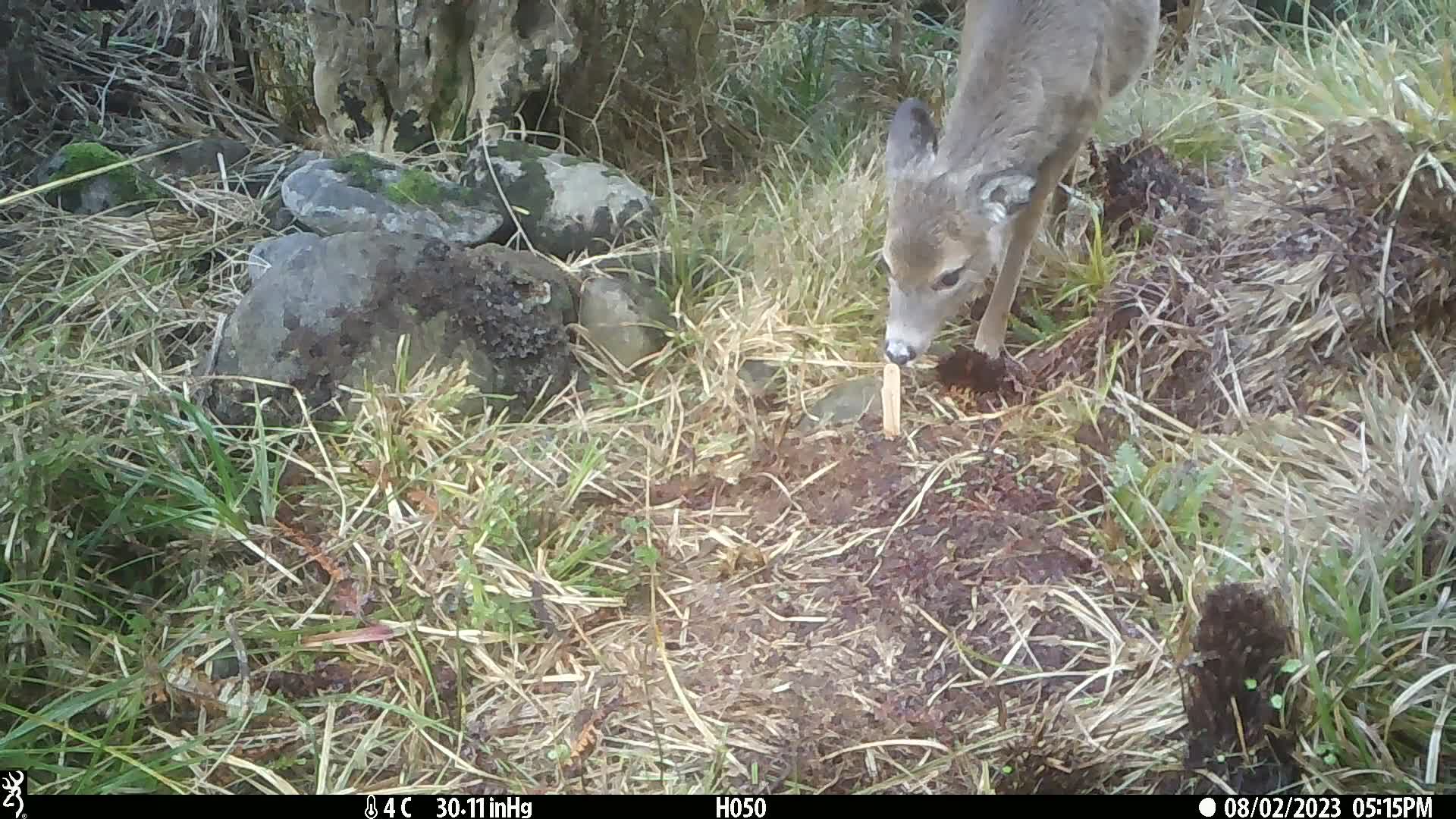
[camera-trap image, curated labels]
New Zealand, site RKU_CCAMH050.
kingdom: Animalia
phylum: Chordata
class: Mammalia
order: Artiodactyla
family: Cervidae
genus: Odocoileus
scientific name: Odocoileus virginianus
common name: white-tailed deer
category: white tailed deer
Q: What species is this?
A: White tailed deer (white-tailed deer) (Odocoileus virginianus).